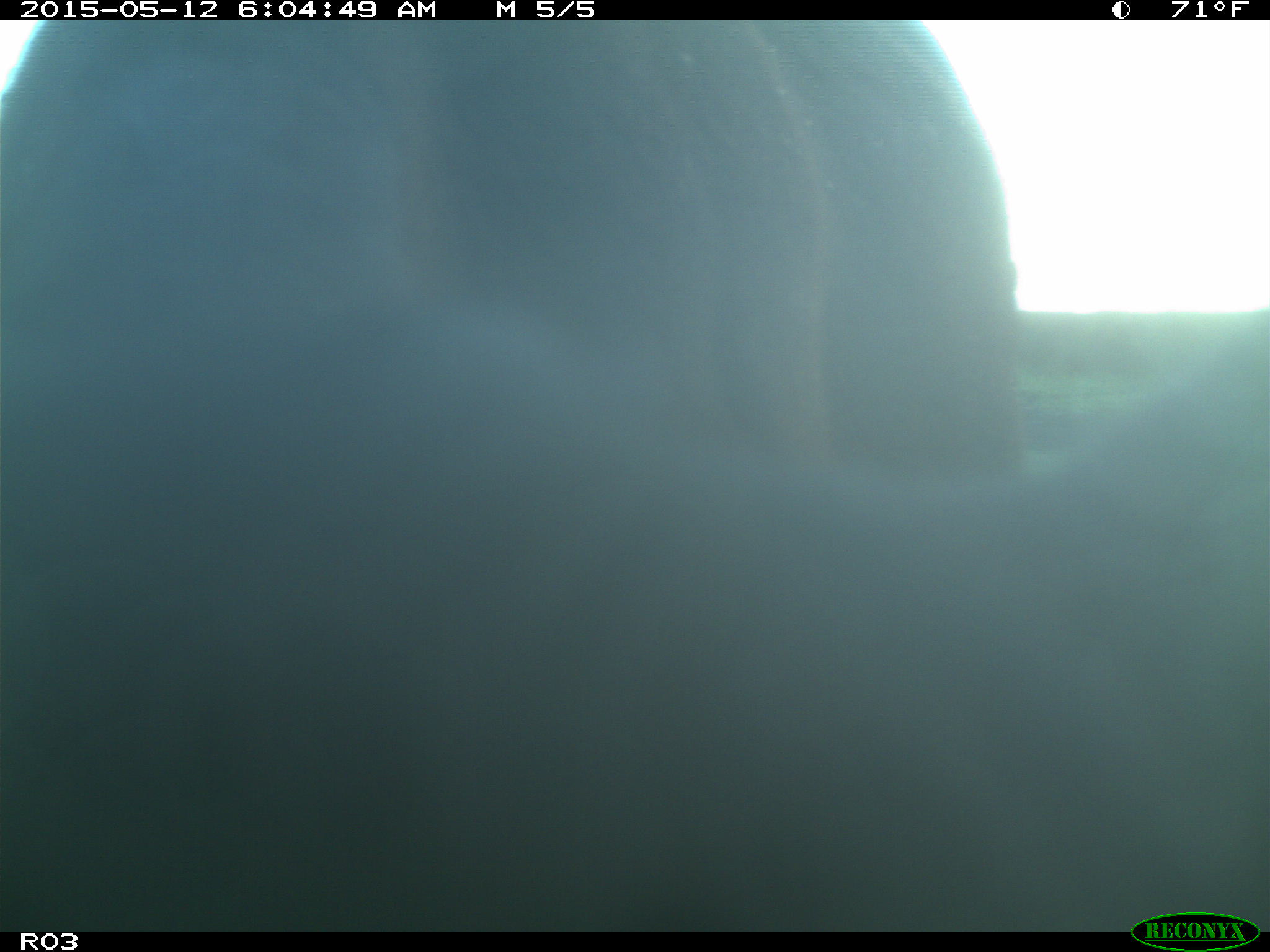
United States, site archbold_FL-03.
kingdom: Animalia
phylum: Chordata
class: Mammalia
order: Artiodactyla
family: Bovidae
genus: Bos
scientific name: Bos taurus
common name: domestic cow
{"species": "Bos taurus (domestic cow)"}